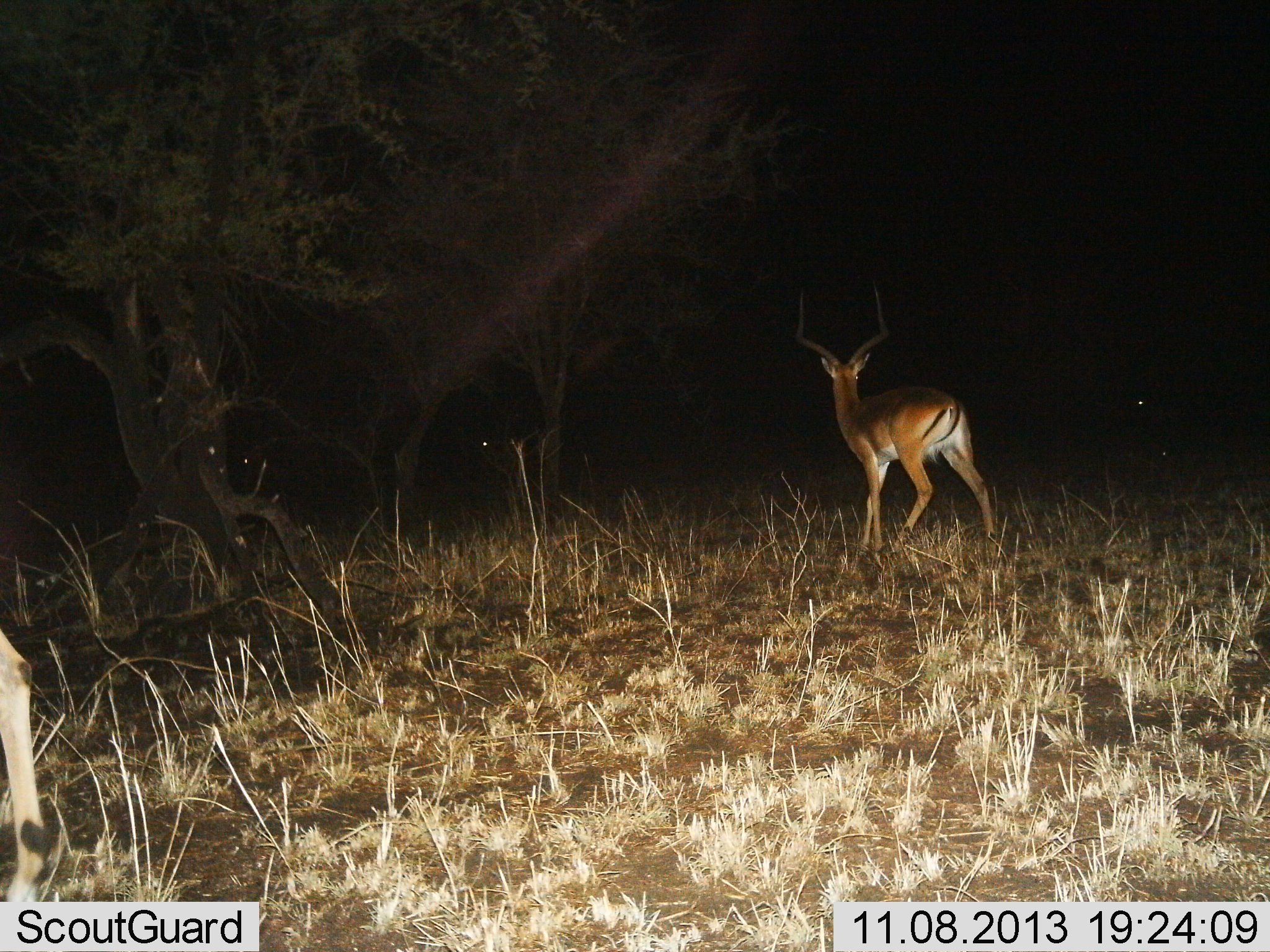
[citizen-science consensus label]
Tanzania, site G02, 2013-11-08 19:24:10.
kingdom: Animalia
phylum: Chordata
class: Mammalia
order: Artiodactyla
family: Bovidae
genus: Aepyceros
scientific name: Aepyceros melampus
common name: impala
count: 1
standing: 80%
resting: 0%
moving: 20%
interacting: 0%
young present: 0%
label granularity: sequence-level